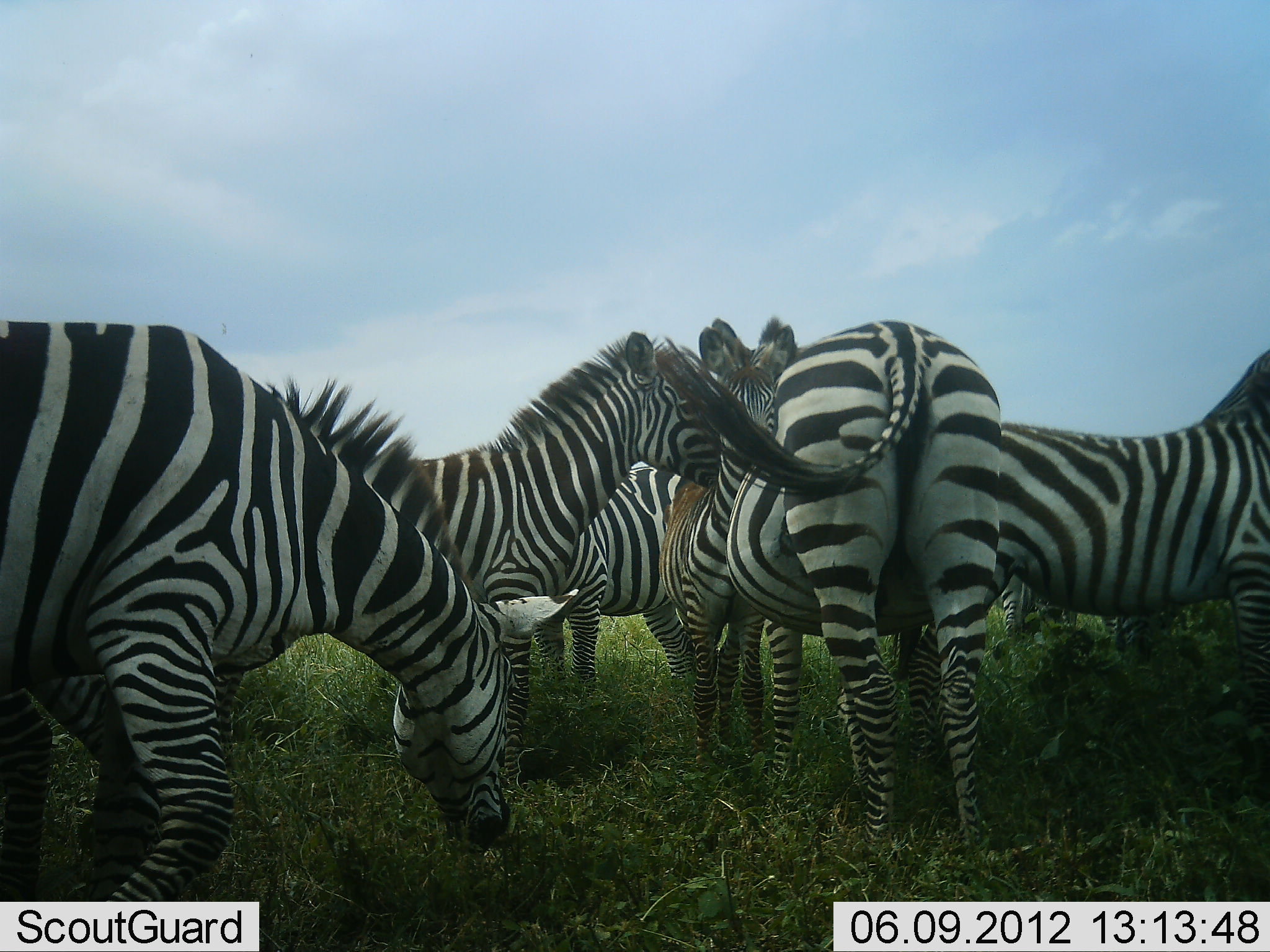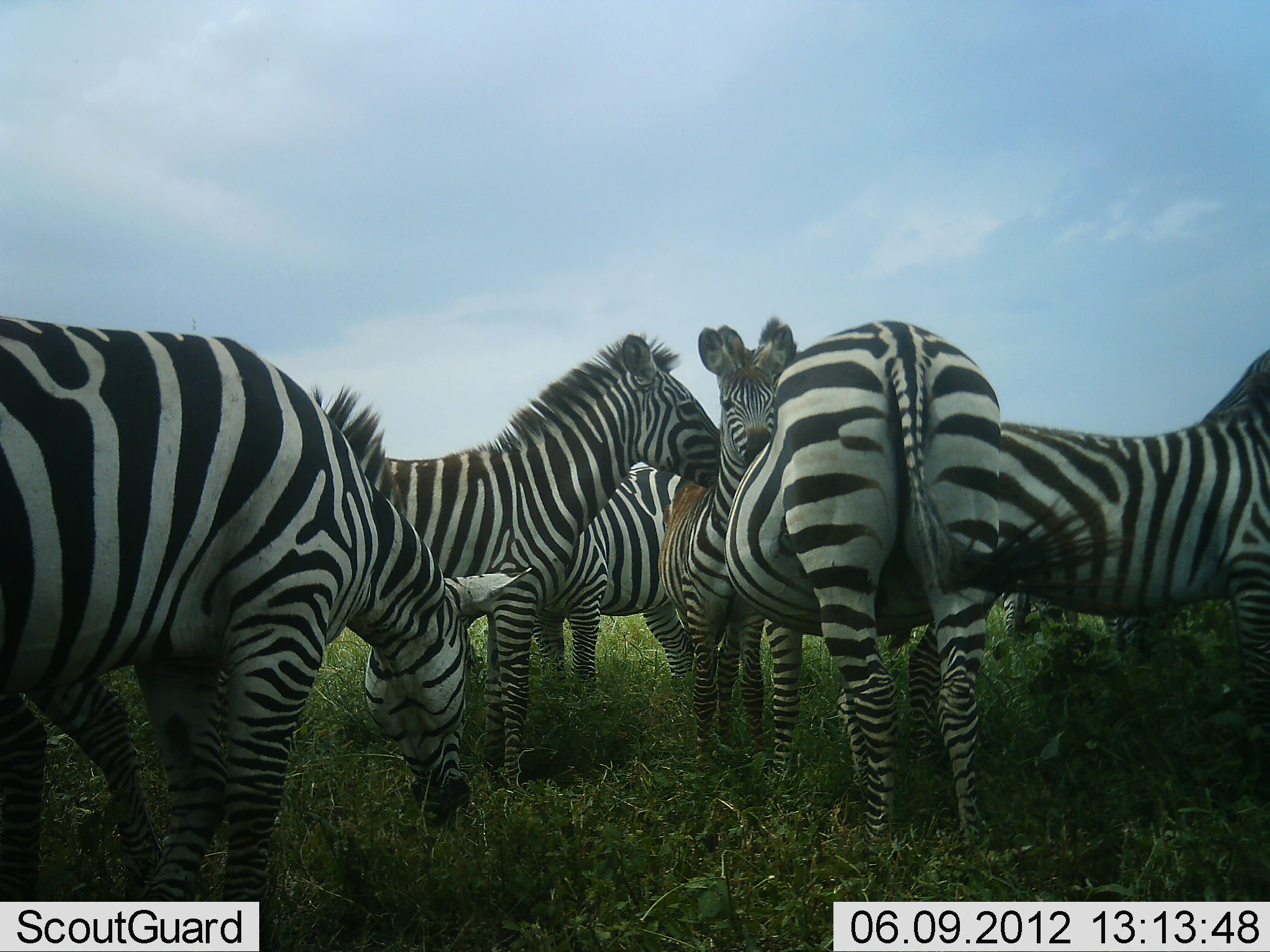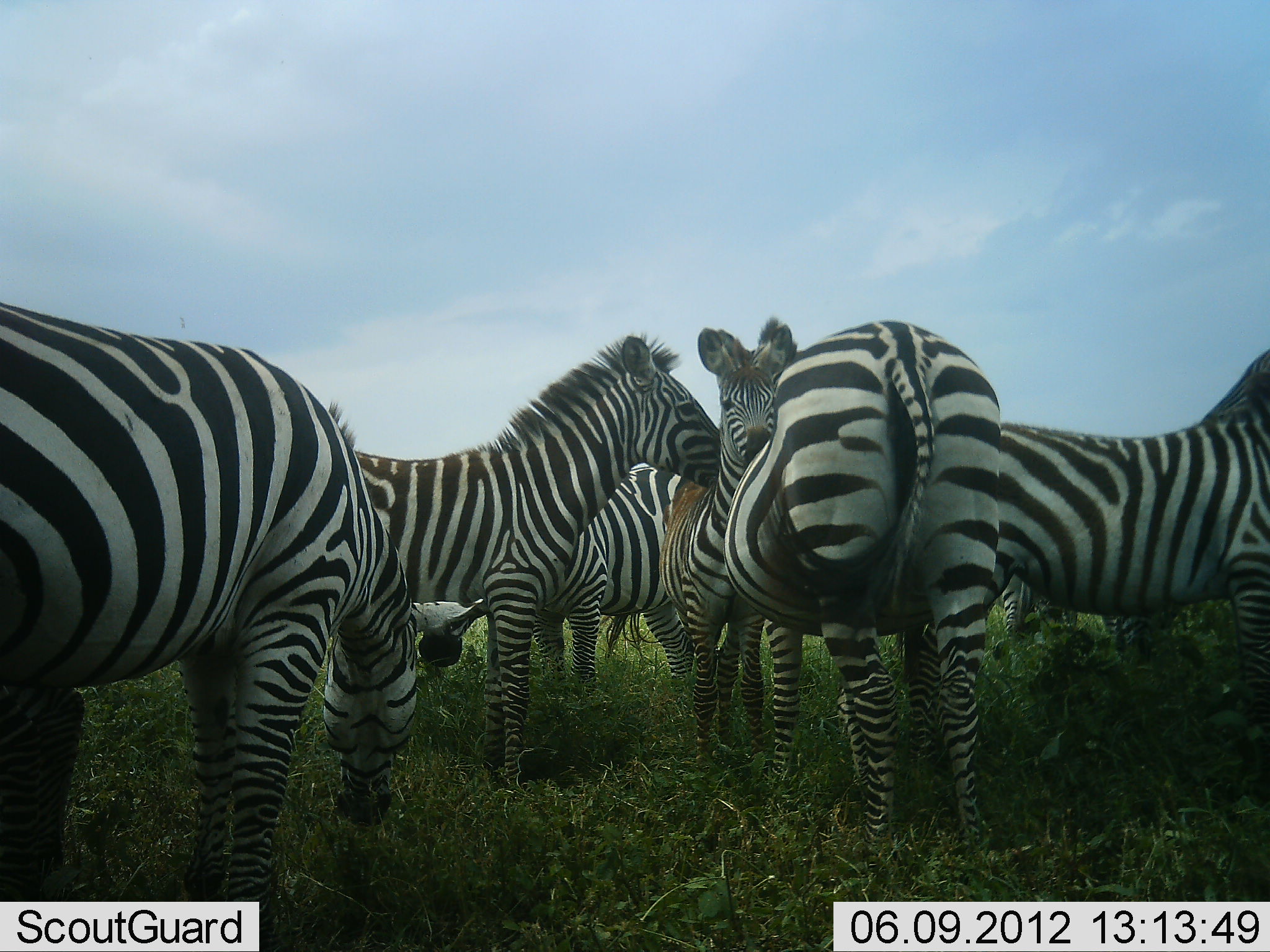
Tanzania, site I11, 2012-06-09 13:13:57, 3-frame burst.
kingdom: Animalia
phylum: Chordata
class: Mammalia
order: Perissodactyla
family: Equidae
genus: Equus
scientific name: Equus quagga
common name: plains zebra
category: zebra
Zebra (plains zebra) (Equus quagga), count 7. Behavior (volunteer vote fractions): standing 90%, resting 10%, moving 0%, interacting 50%. Young present (vote fraction): 0%. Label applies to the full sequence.